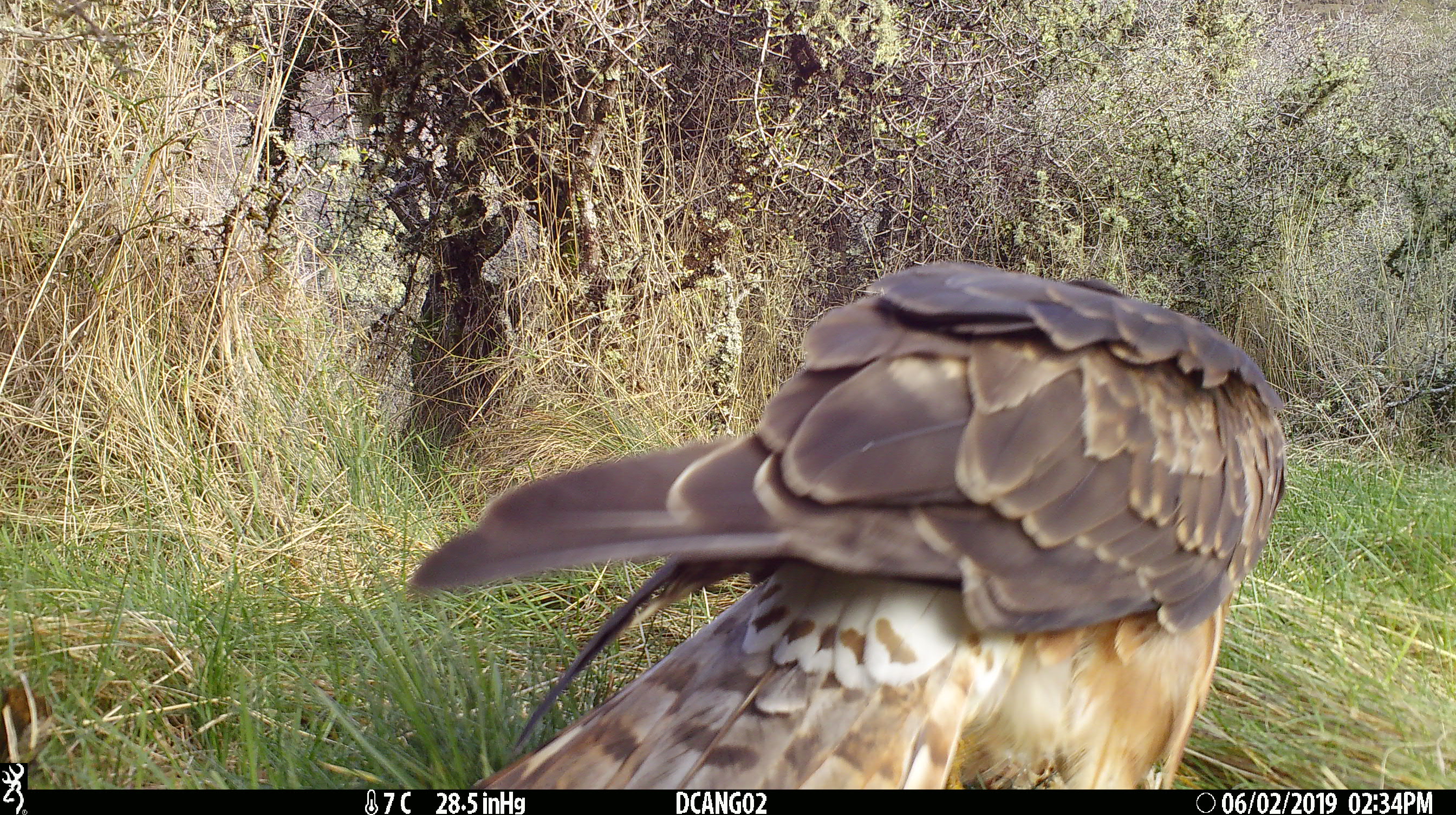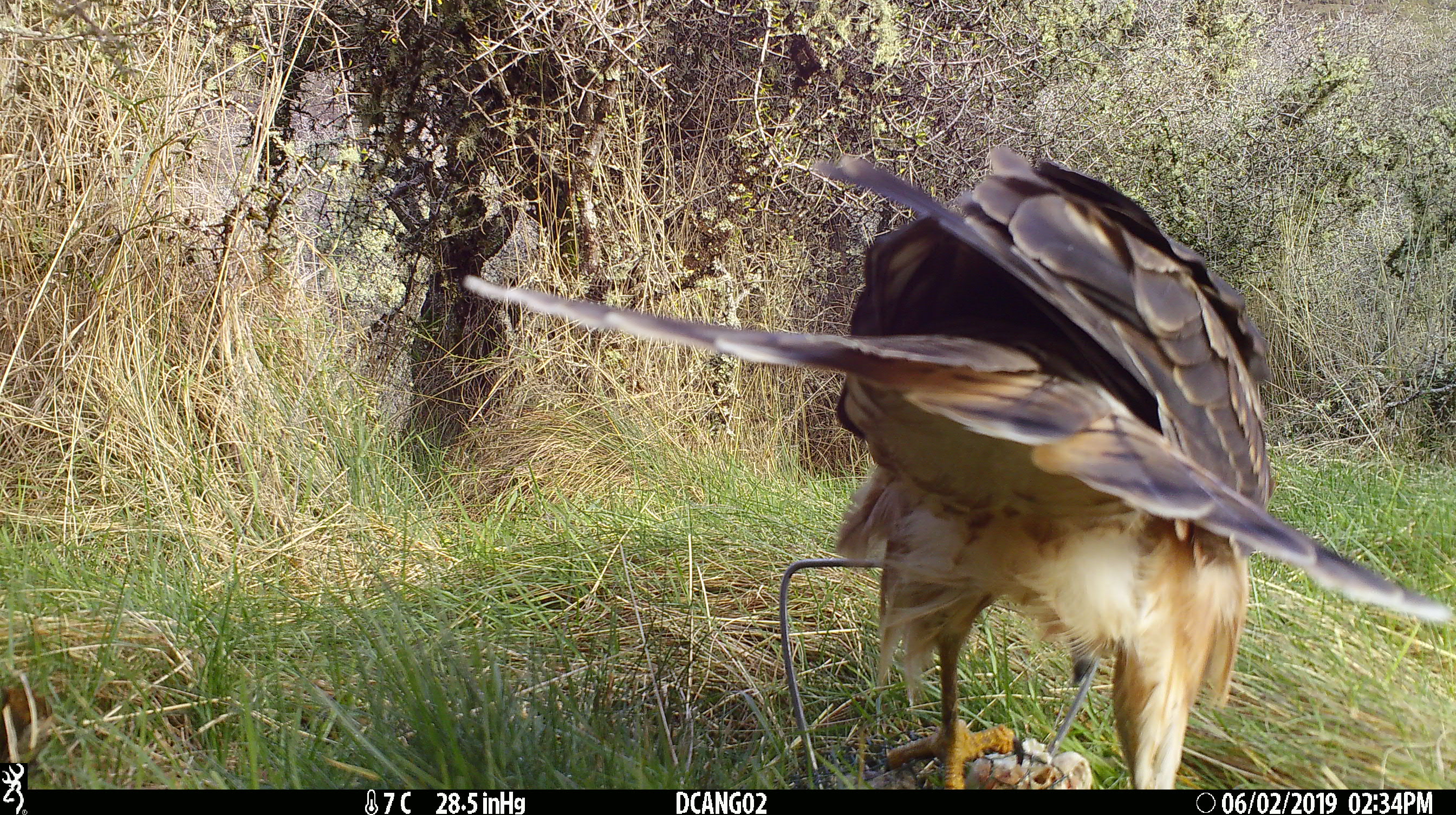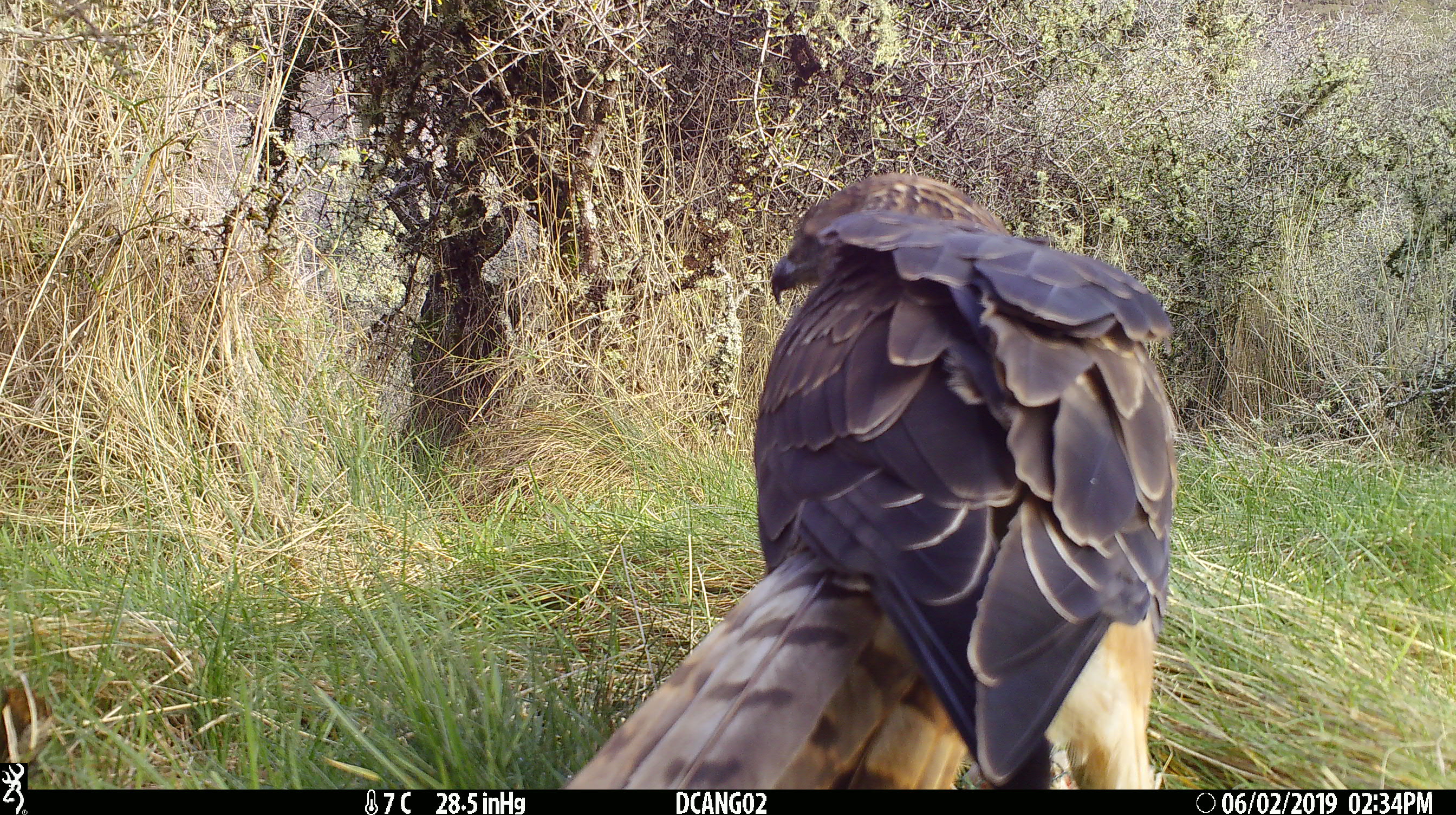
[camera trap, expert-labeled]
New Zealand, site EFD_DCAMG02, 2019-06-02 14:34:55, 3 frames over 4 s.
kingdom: Animalia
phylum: Chordata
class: Aves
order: Accipitriformes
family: Accipitridae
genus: Circus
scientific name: Circus approximans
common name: swamp harrier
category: harrier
Harrier (swamp harrier) (Circus approximans).